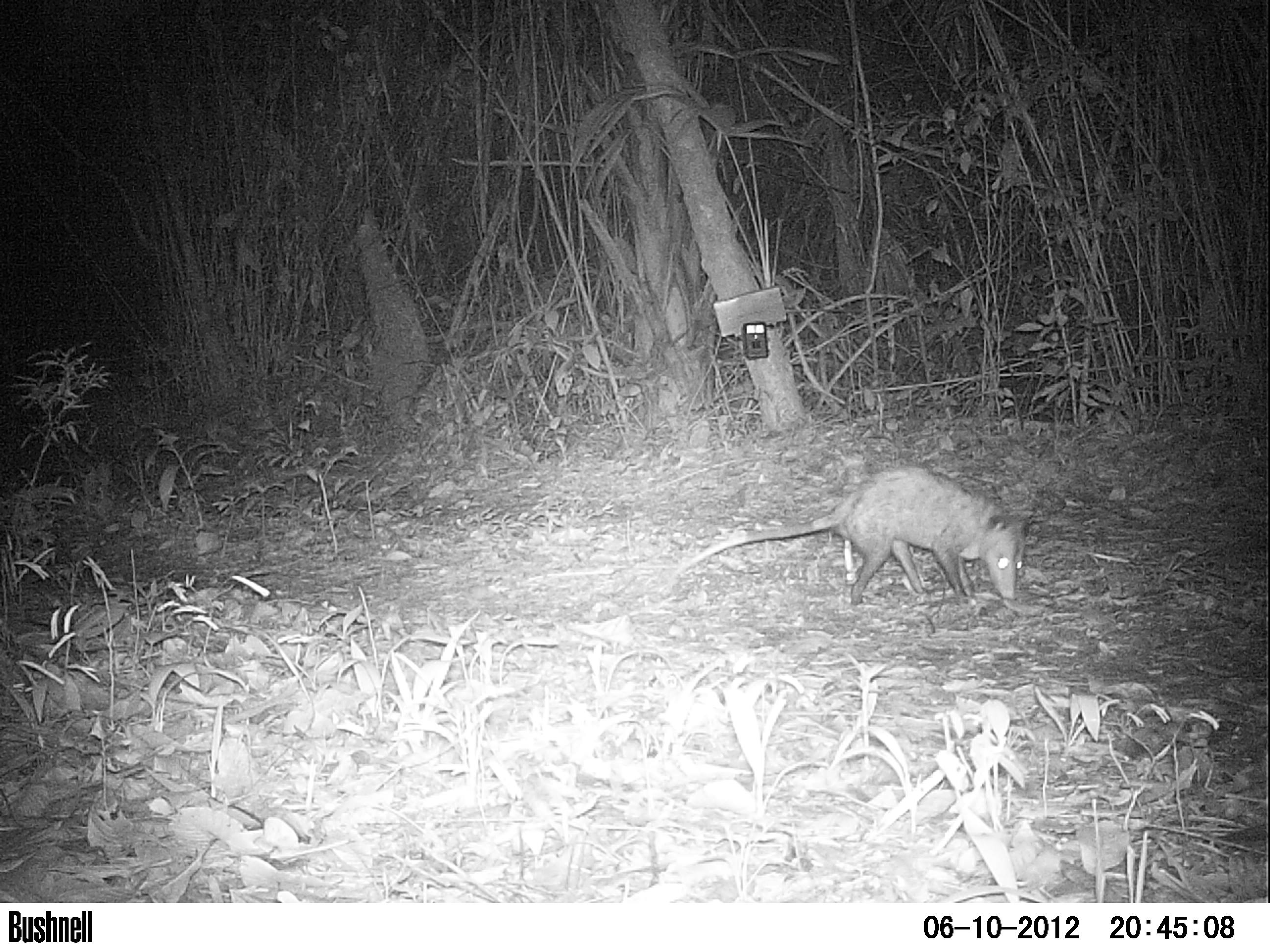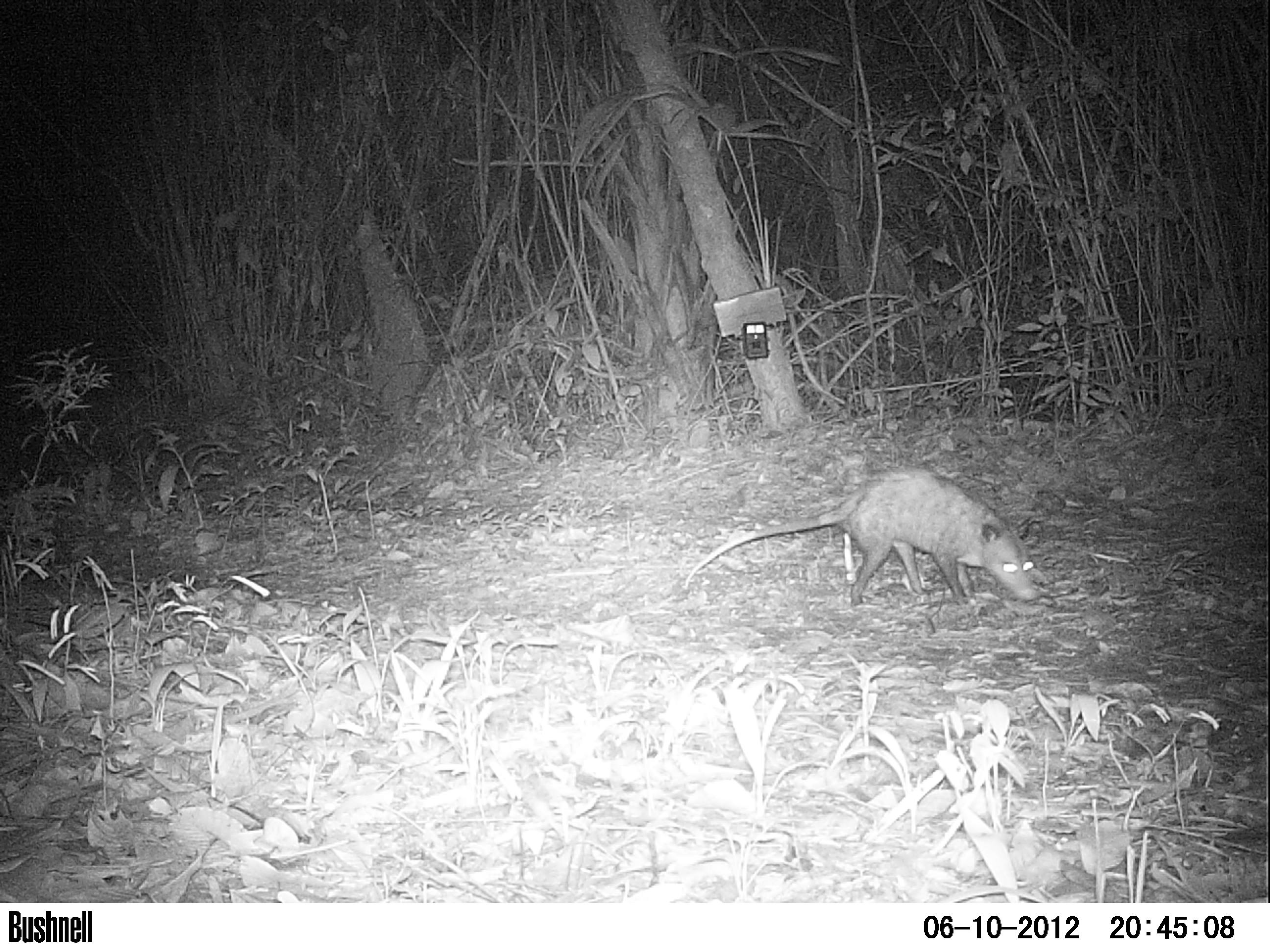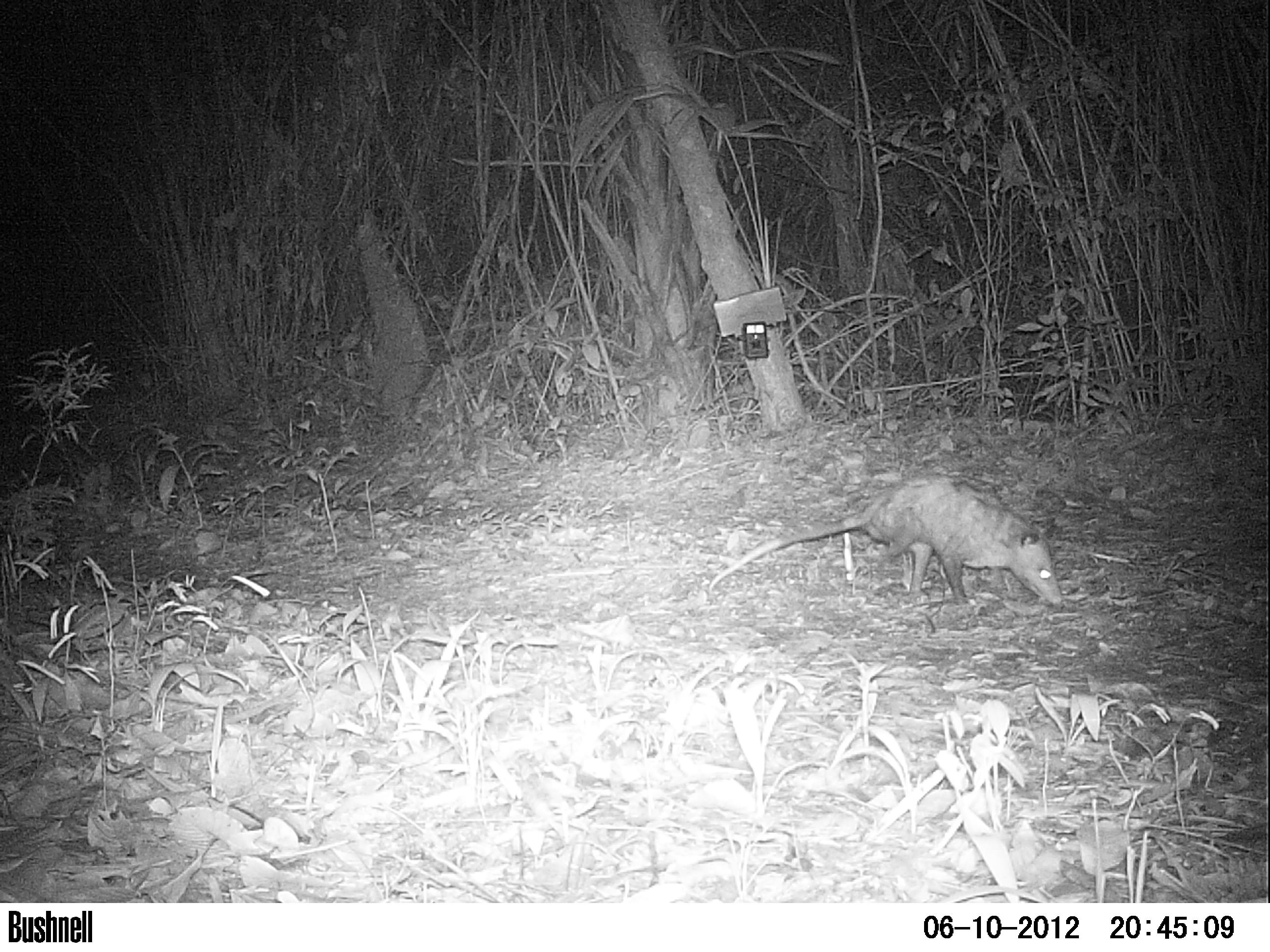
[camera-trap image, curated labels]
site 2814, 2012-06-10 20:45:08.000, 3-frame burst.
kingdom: Animalia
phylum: Chordata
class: Mammalia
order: Didelphimorphia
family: Didelphidae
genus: Didelphis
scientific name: Didelphis virginiana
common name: virginia opossum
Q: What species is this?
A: Didelphis virginiana (virginia opossum).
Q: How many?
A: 1.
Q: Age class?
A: Adult.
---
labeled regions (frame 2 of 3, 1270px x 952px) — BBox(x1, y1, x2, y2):
didelphis virginiana: BBox(684, 465, 1036, 607)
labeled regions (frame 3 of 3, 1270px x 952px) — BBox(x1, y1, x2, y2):
didelphis virginiana: BBox(709, 477, 1063, 607)